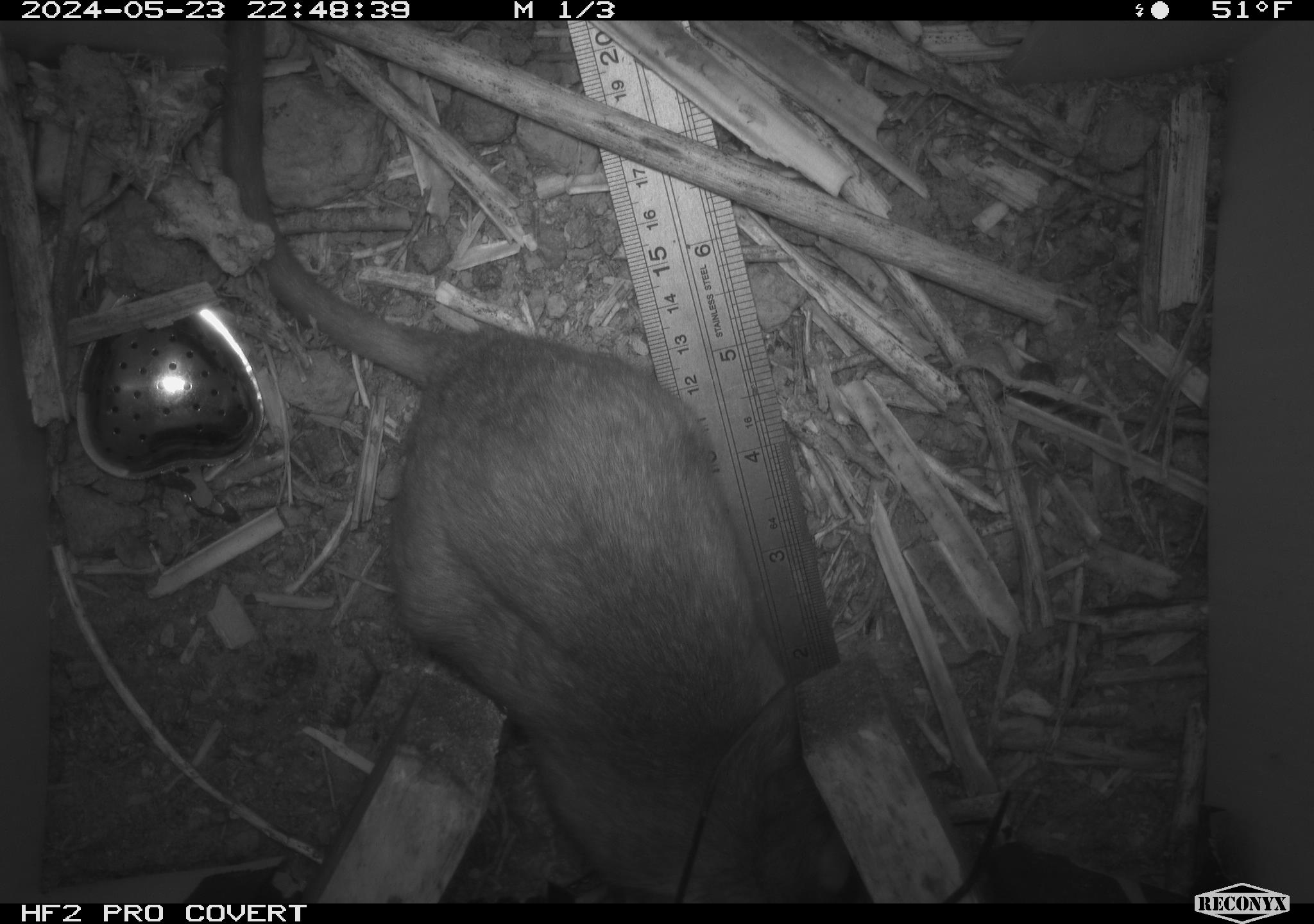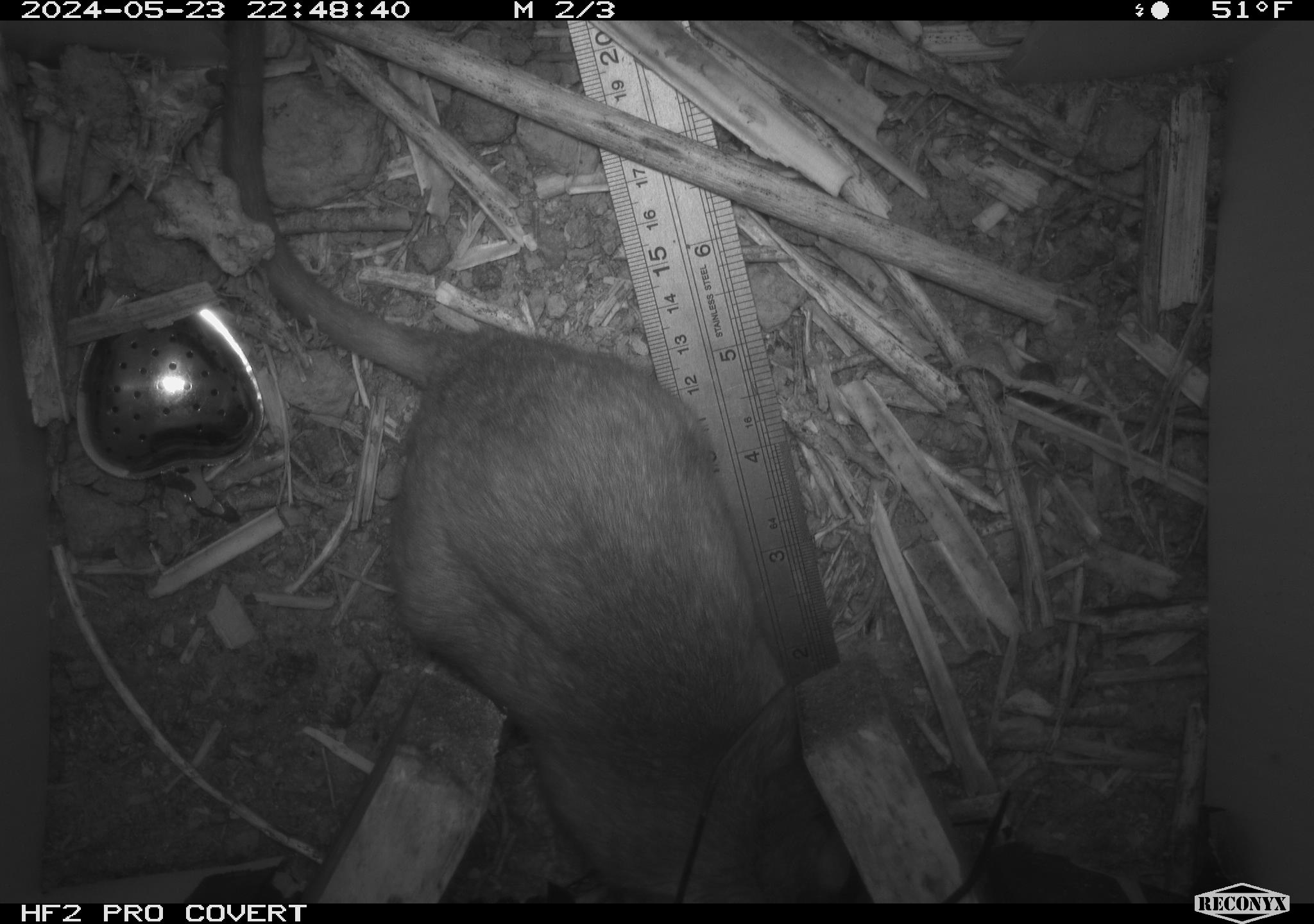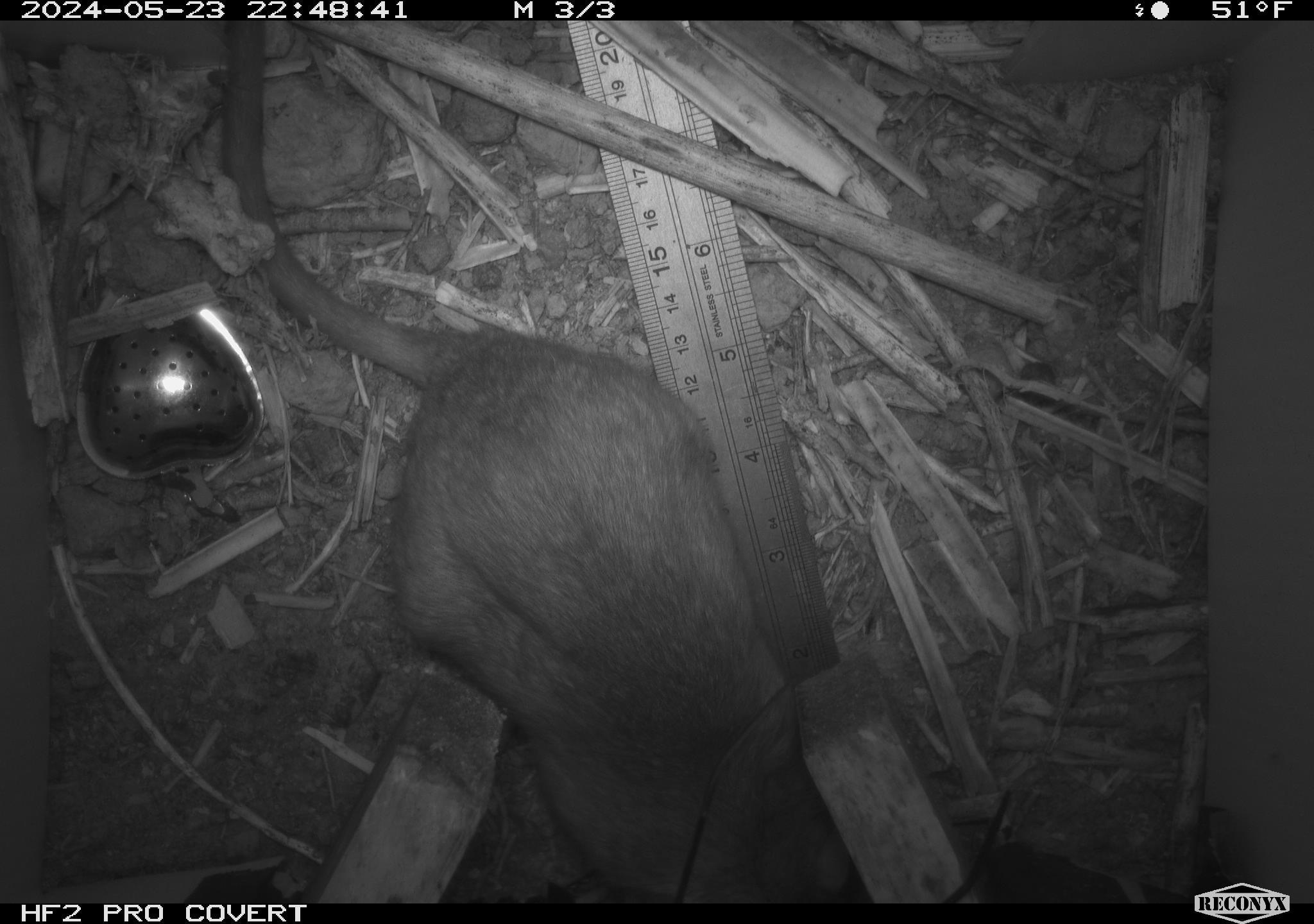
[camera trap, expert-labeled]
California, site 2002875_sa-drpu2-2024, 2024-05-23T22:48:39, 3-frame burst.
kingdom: Animalia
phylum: Chordata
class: Mammalia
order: Rodentia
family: Cricetidae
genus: Neotoma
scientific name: Neotoma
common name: pack rat or woodrat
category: neotoma species